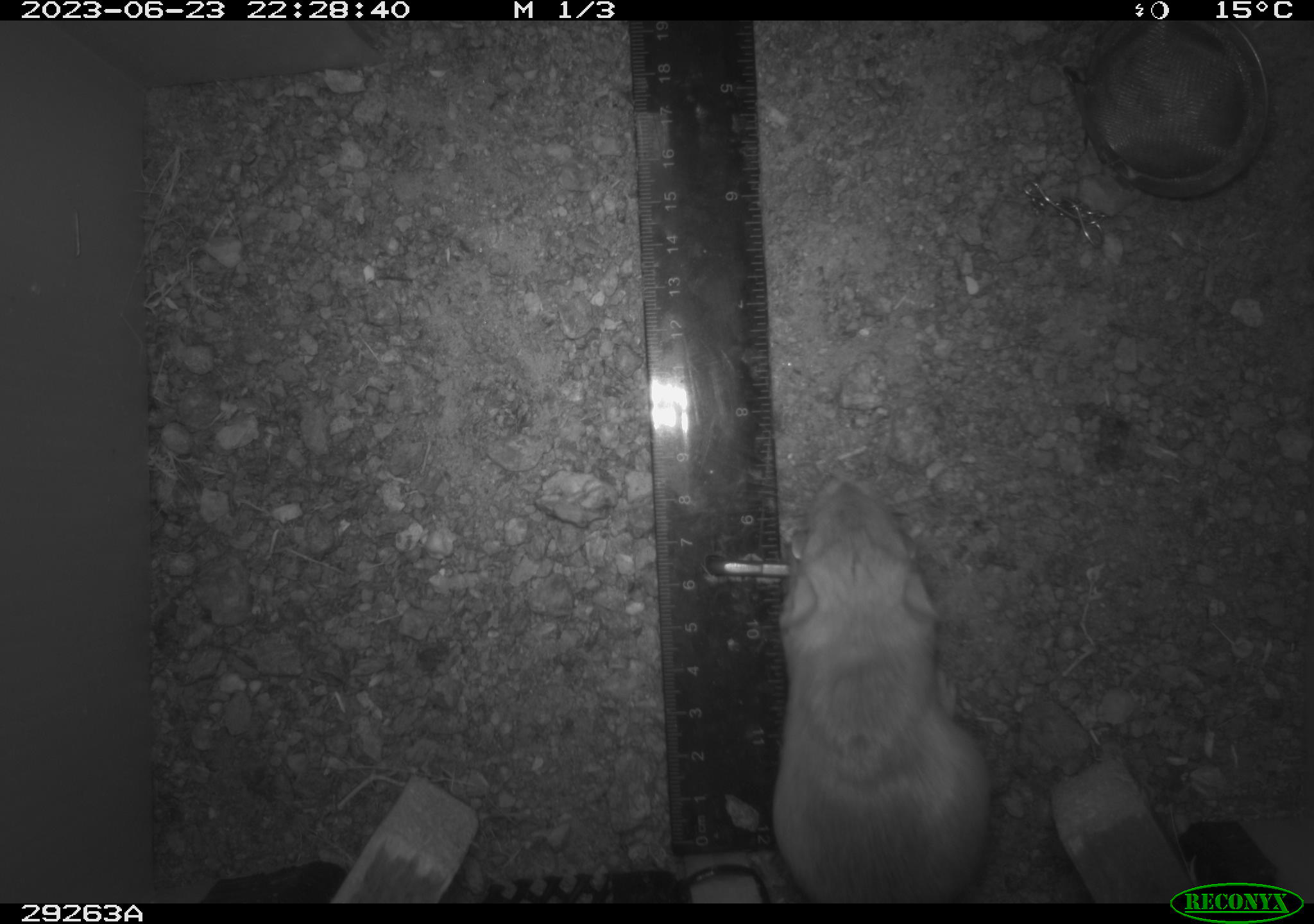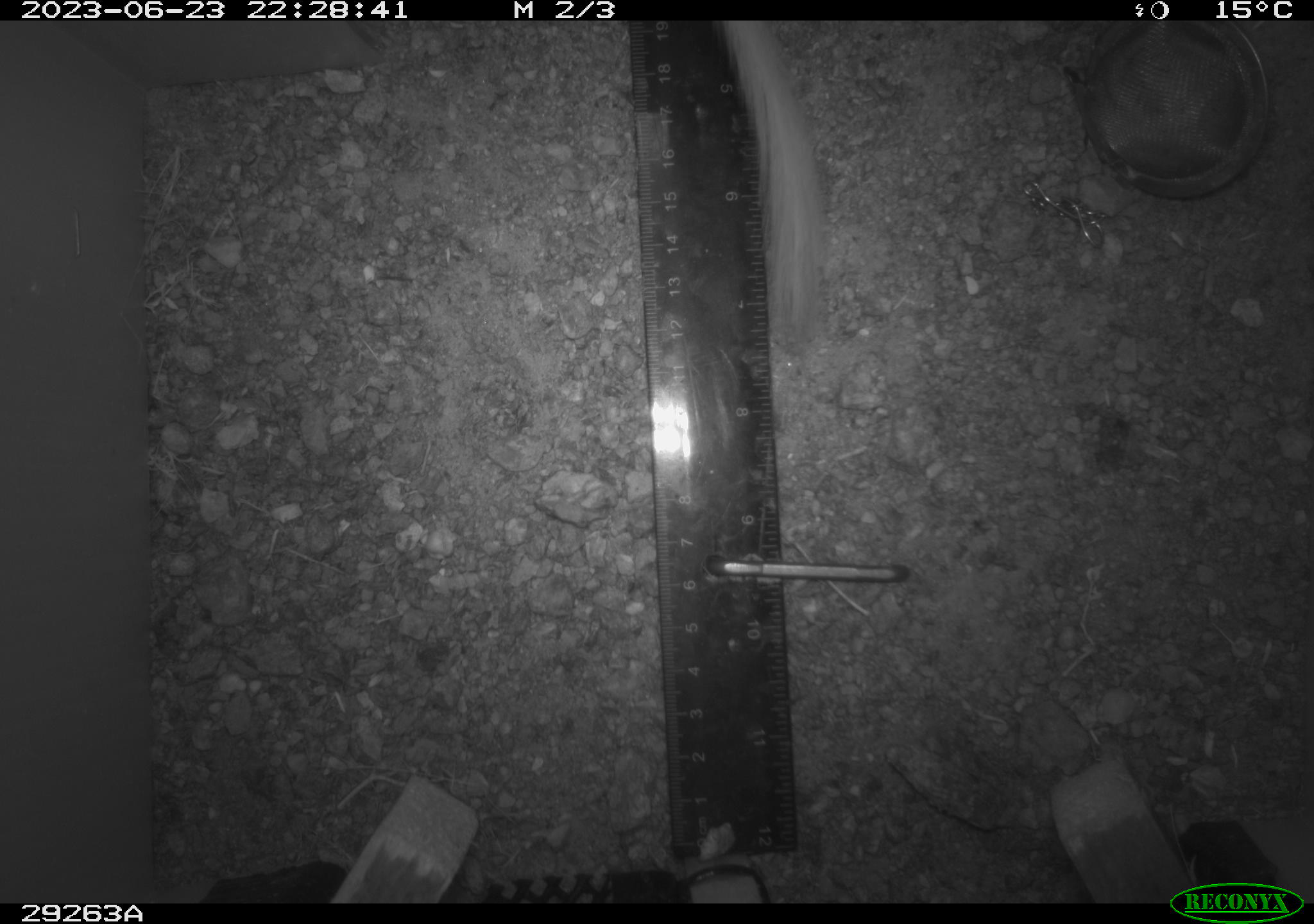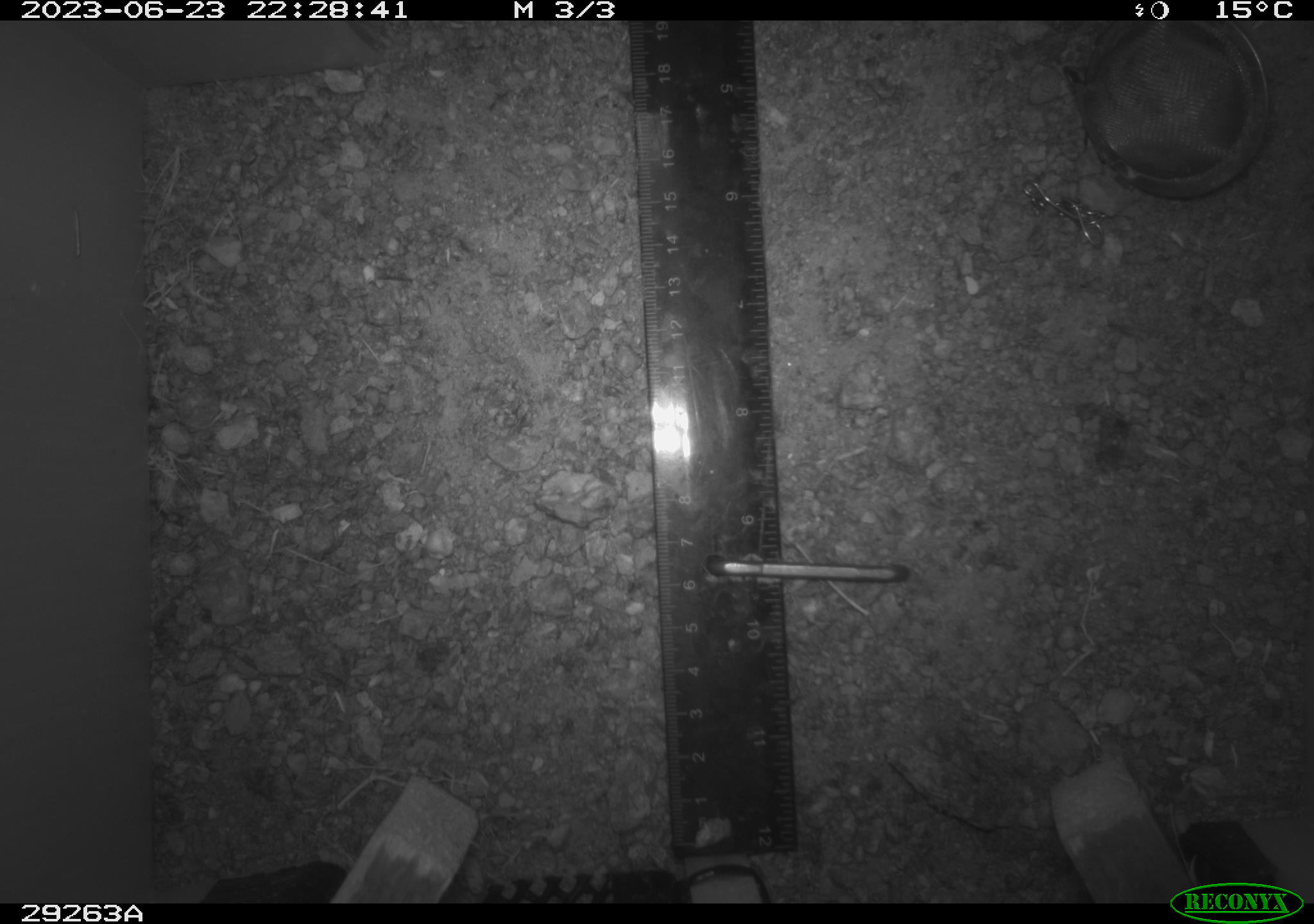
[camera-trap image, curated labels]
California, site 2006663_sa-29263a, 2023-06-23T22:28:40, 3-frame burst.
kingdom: Animalia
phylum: Chordata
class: Mammalia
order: Rodentia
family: Heteromyidae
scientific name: Heteromyidae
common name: kangaroo rats and pocket mice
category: heteromyidae family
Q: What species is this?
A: Heteromyidae family (kangaroo rats and pocket mice) (Heteromyidae).